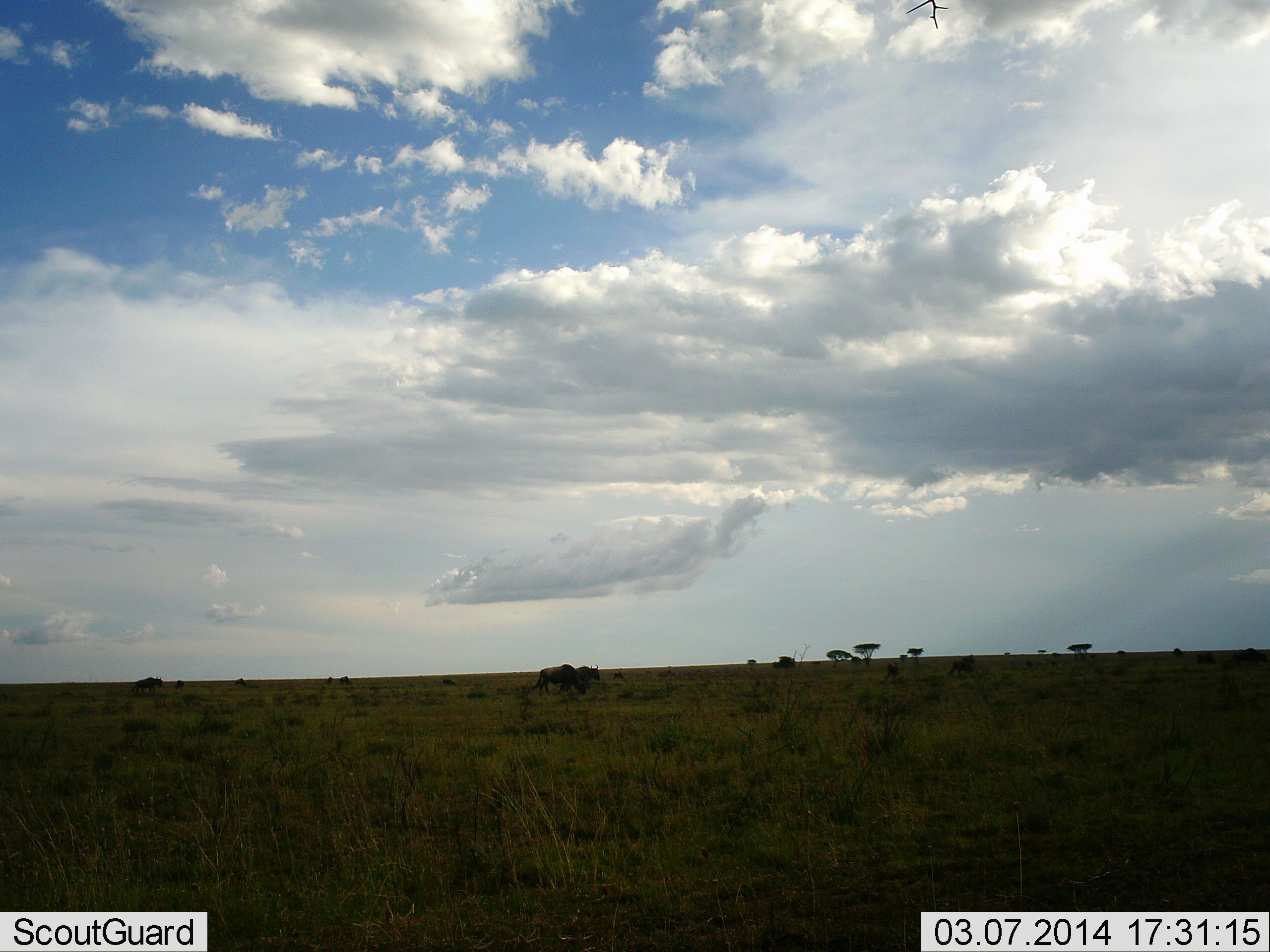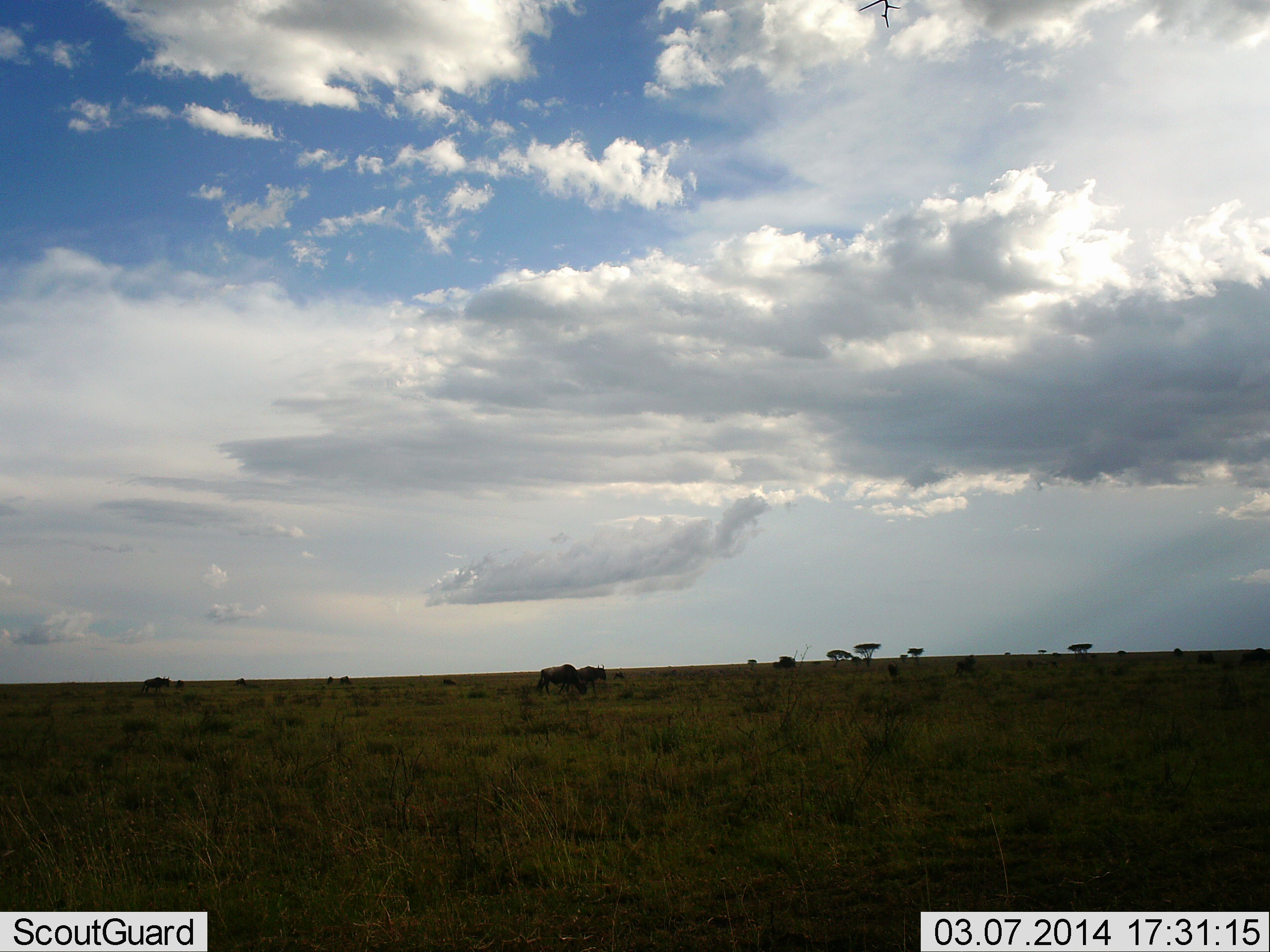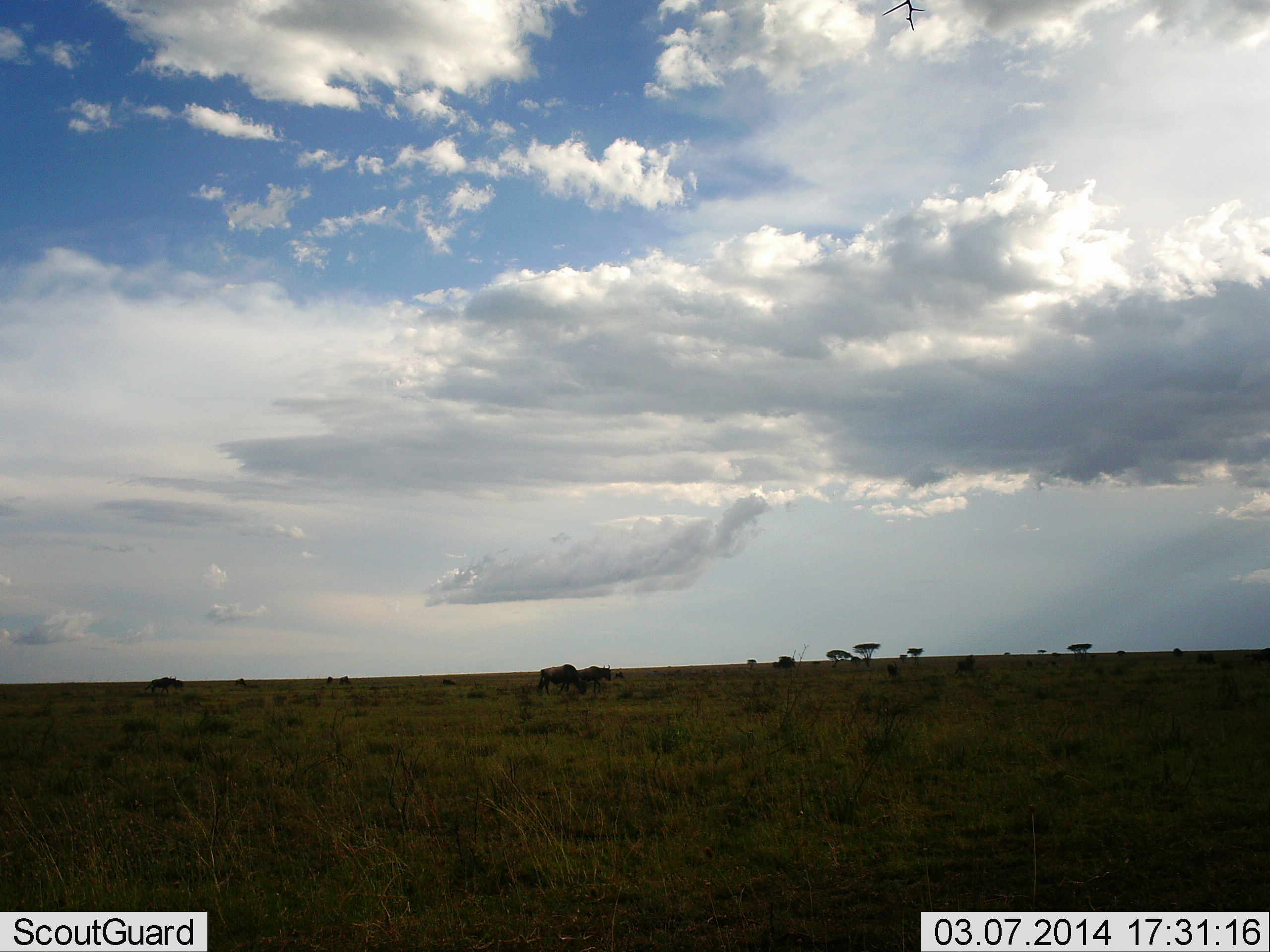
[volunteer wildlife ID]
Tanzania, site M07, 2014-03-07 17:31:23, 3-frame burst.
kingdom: Animalia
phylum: Chordata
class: Mammalia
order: Artiodactyla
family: Bovidae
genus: Connochaetes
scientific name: Connochaetes taurinus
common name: blue wildebeest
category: wildebeest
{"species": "wildebeest (blue wildebeest) (Connochaetes taurinus)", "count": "5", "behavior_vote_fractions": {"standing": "50%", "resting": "10%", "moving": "80%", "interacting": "0%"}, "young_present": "10%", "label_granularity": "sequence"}